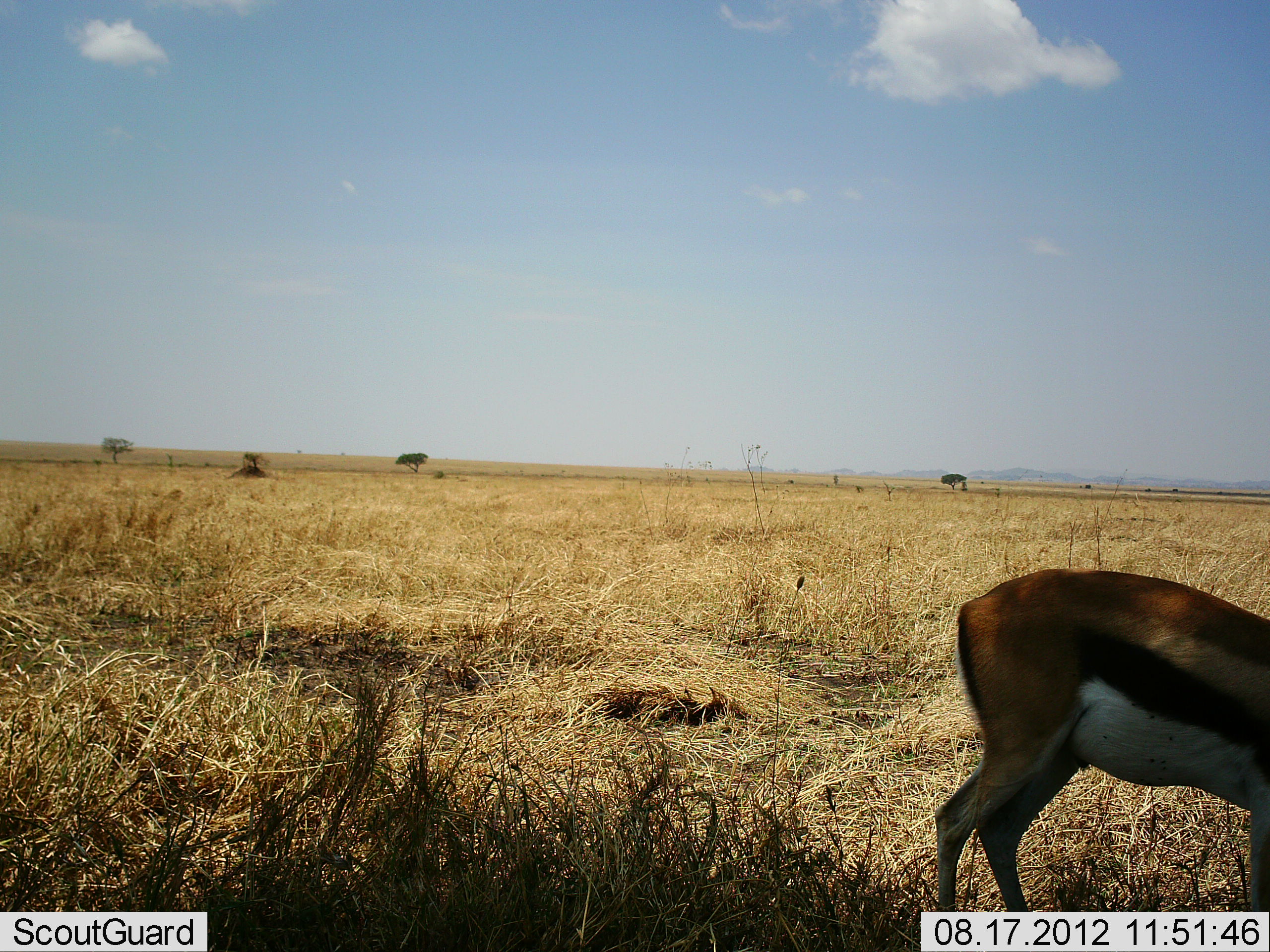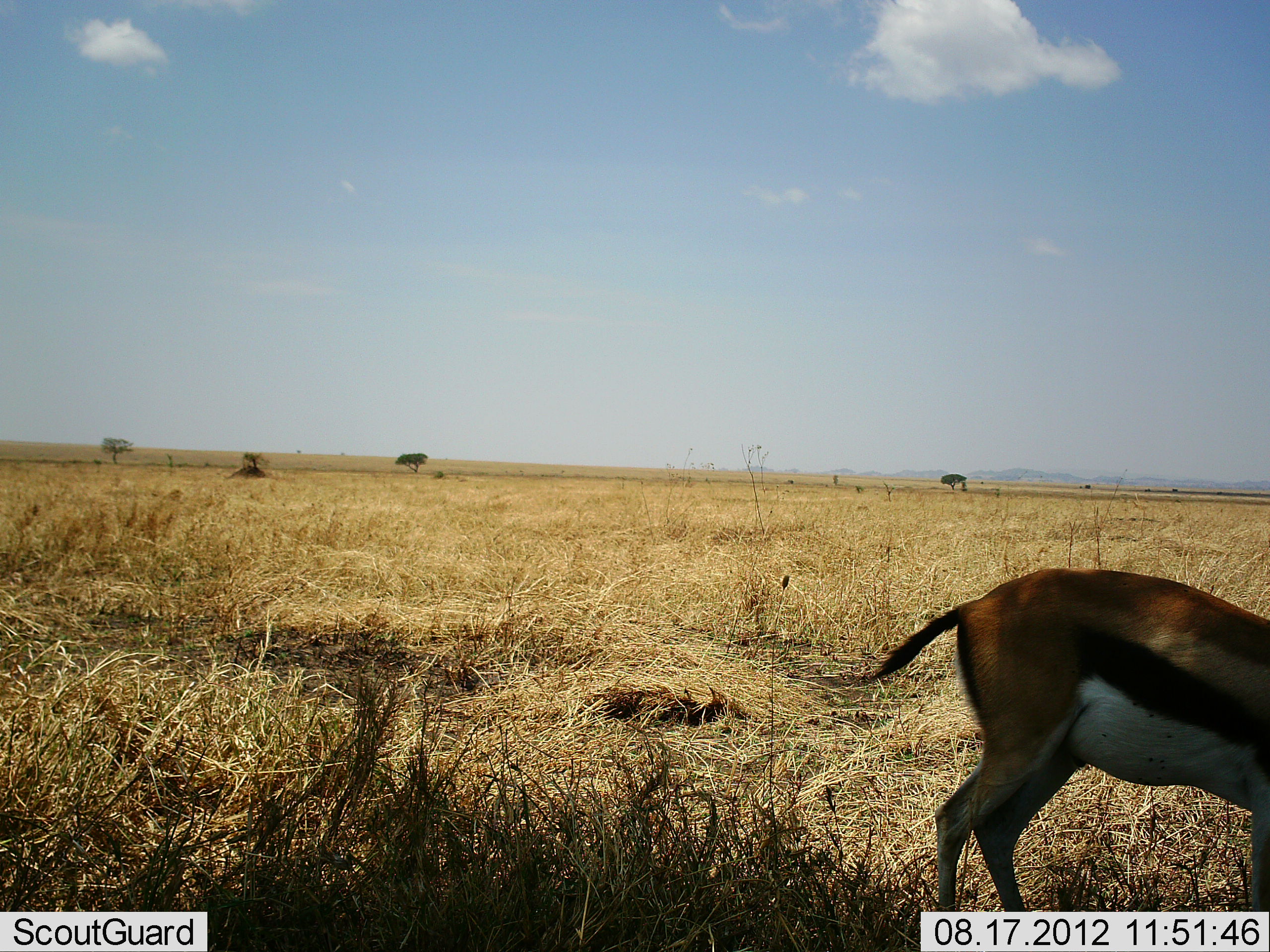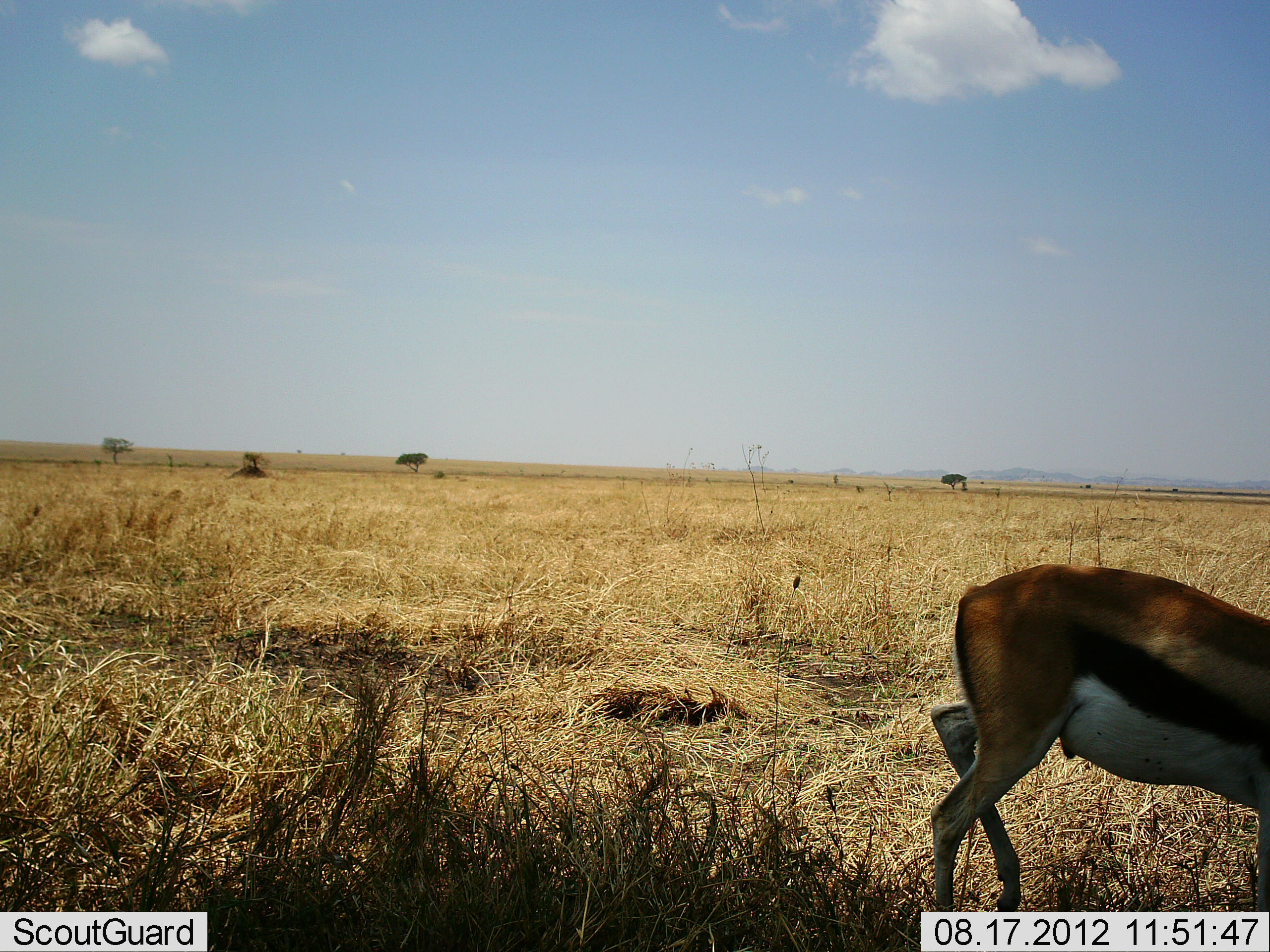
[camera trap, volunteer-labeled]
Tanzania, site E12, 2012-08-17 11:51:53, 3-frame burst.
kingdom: Animalia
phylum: Chordata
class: Mammalia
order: Artiodactyla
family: Bovidae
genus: Eudorcas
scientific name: Eudorcas thomsonii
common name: thomson's gazelle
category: gazellethomsons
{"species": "gazellethomsons (thomson's gazelle) (Eudorcas thomsonii)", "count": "1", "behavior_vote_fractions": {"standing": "60%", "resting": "0%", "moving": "0%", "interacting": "0%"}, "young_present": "0%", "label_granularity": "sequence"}